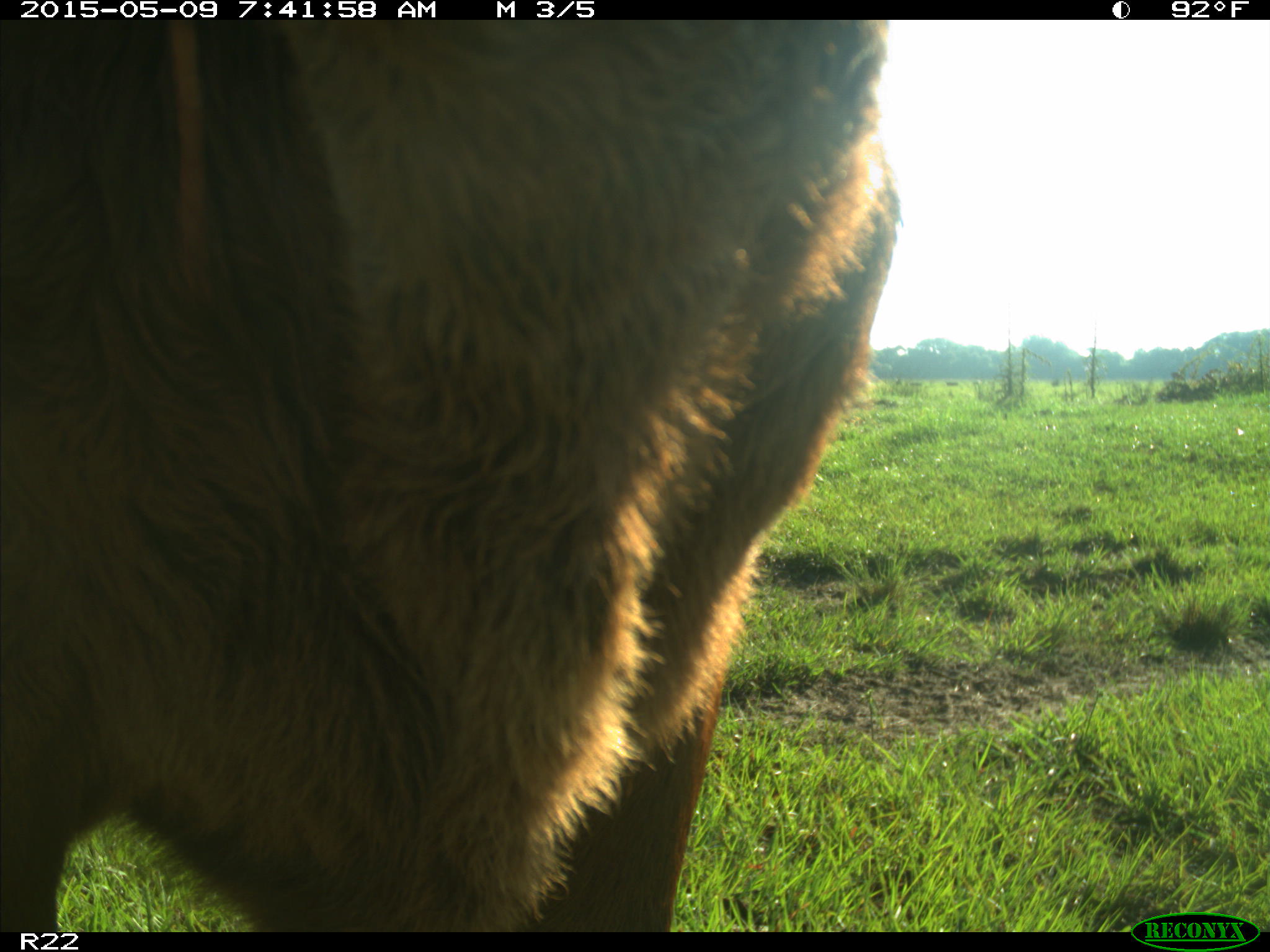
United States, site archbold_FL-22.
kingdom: Animalia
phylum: Chordata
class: Mammalia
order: Artiodactyla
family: Bovidae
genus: Bos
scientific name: Bos taurus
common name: domestic cow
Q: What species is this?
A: Bos taurus (domestic cow).